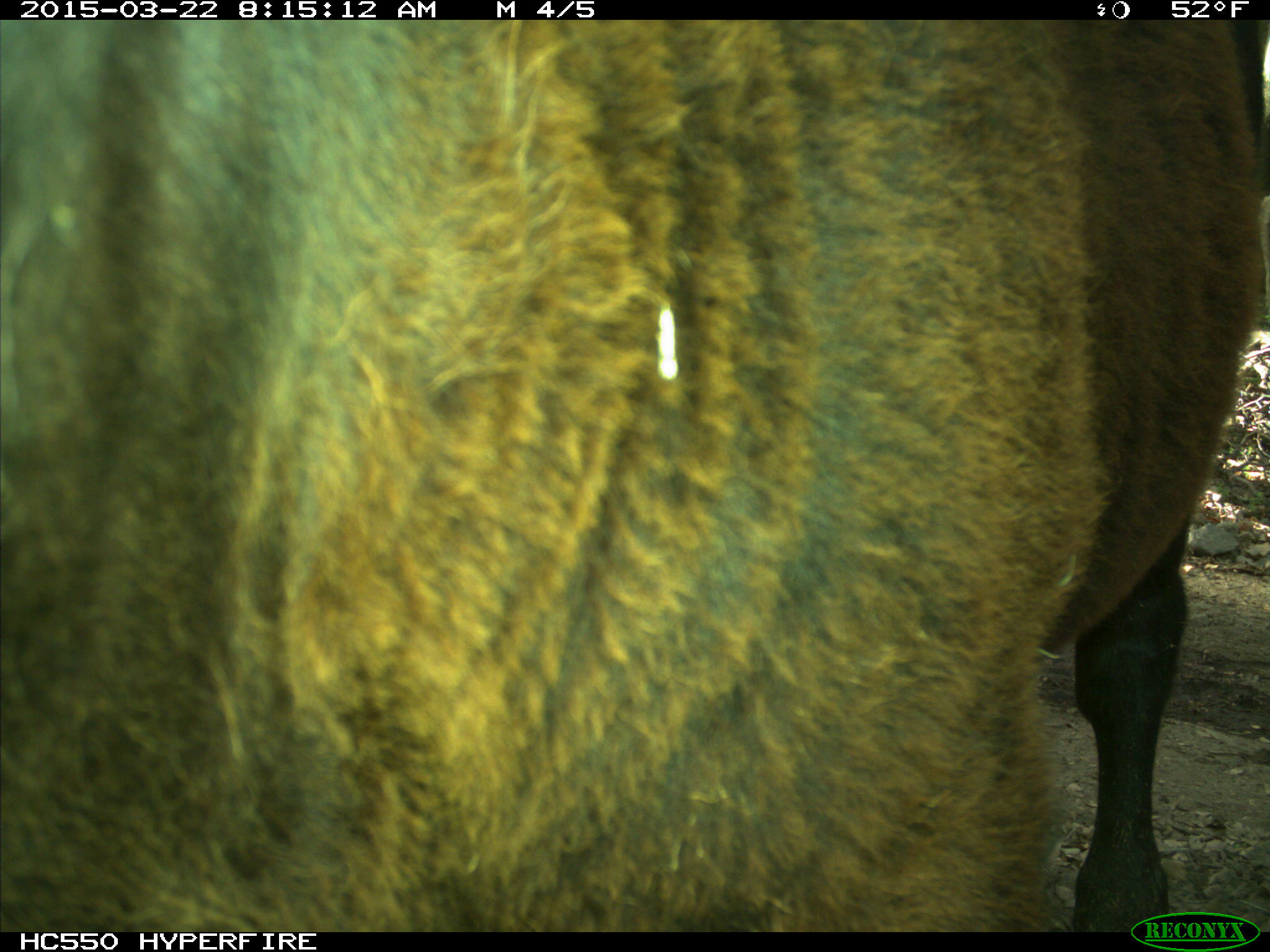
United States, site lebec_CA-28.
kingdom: Animalia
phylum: Chordata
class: Mammalia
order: Artiodactyla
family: Bovidae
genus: Bos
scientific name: Bos taurus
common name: domestic cow